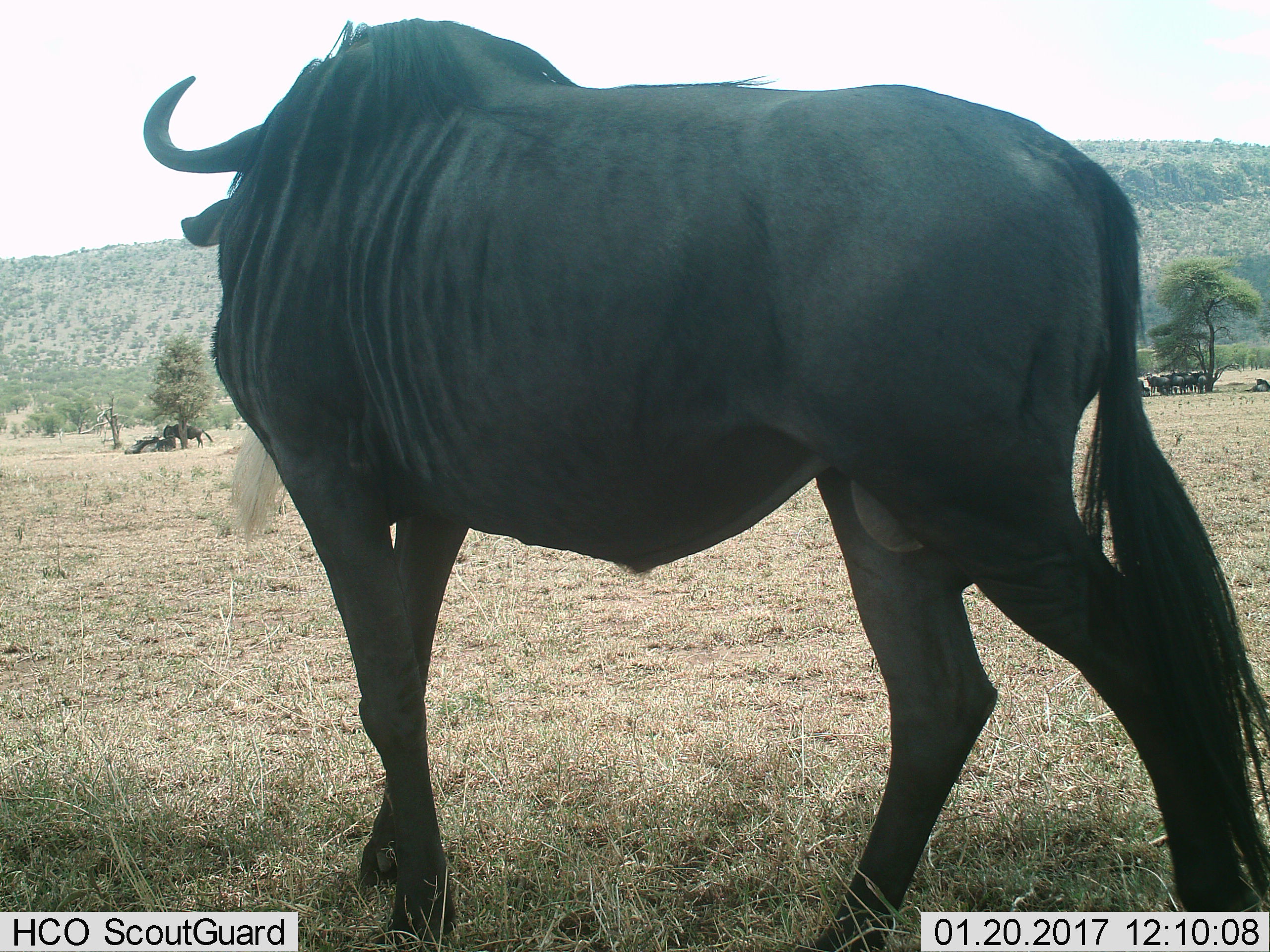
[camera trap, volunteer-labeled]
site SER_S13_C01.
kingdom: Animalia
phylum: Chordata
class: Mammalia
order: Artiodactyla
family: Bovidae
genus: Connochaetes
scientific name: Connochaetes taurinus taurinus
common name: blue wildebeest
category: wildebeestblue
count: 11-50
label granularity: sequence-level